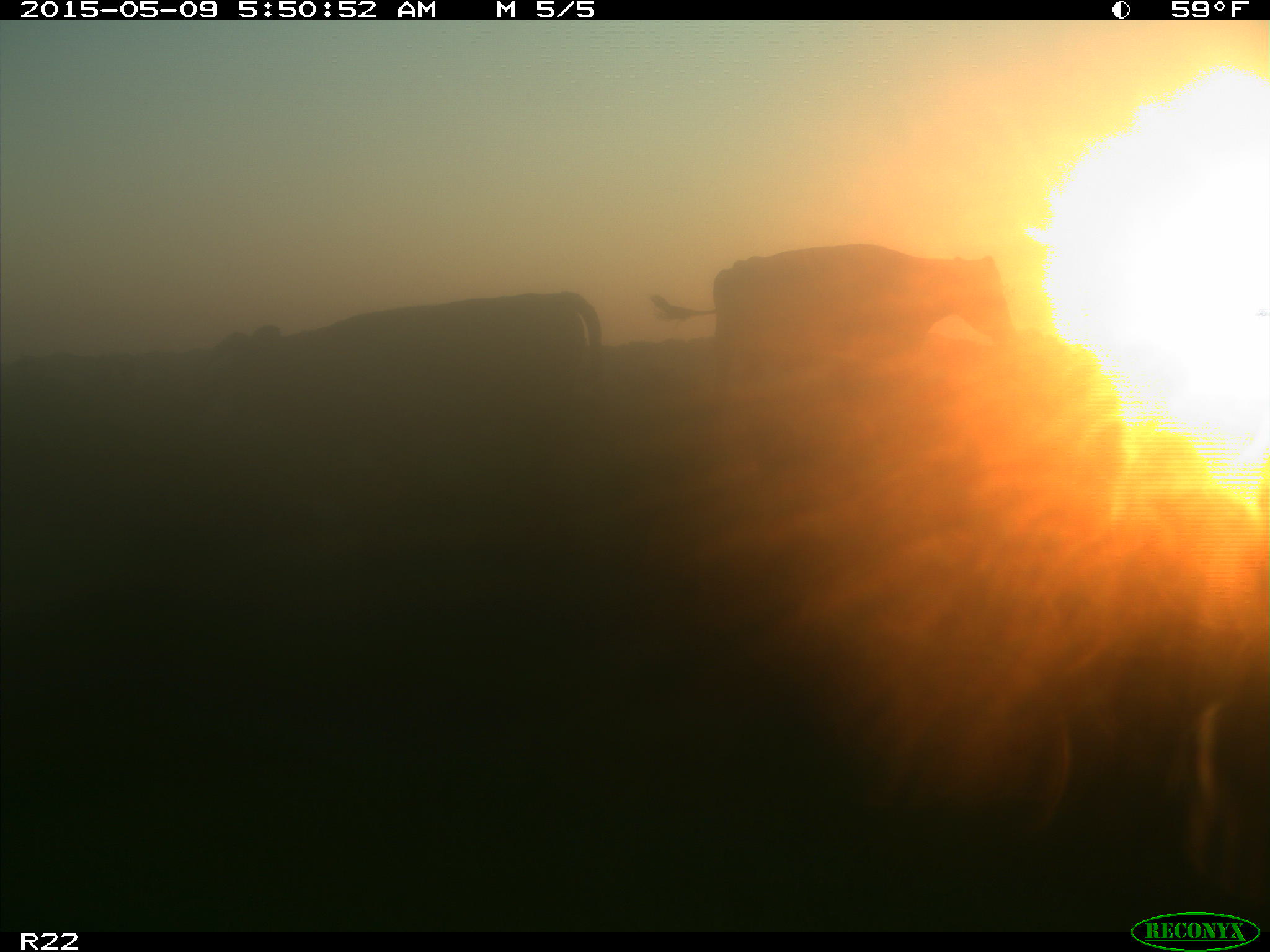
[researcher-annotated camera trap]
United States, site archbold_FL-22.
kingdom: Animalia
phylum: Chordata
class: Mammalia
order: Artiodactyla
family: Bovidae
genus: Bos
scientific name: Bos taurus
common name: domestic cow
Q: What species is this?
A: Bos taurus (domestic cow).